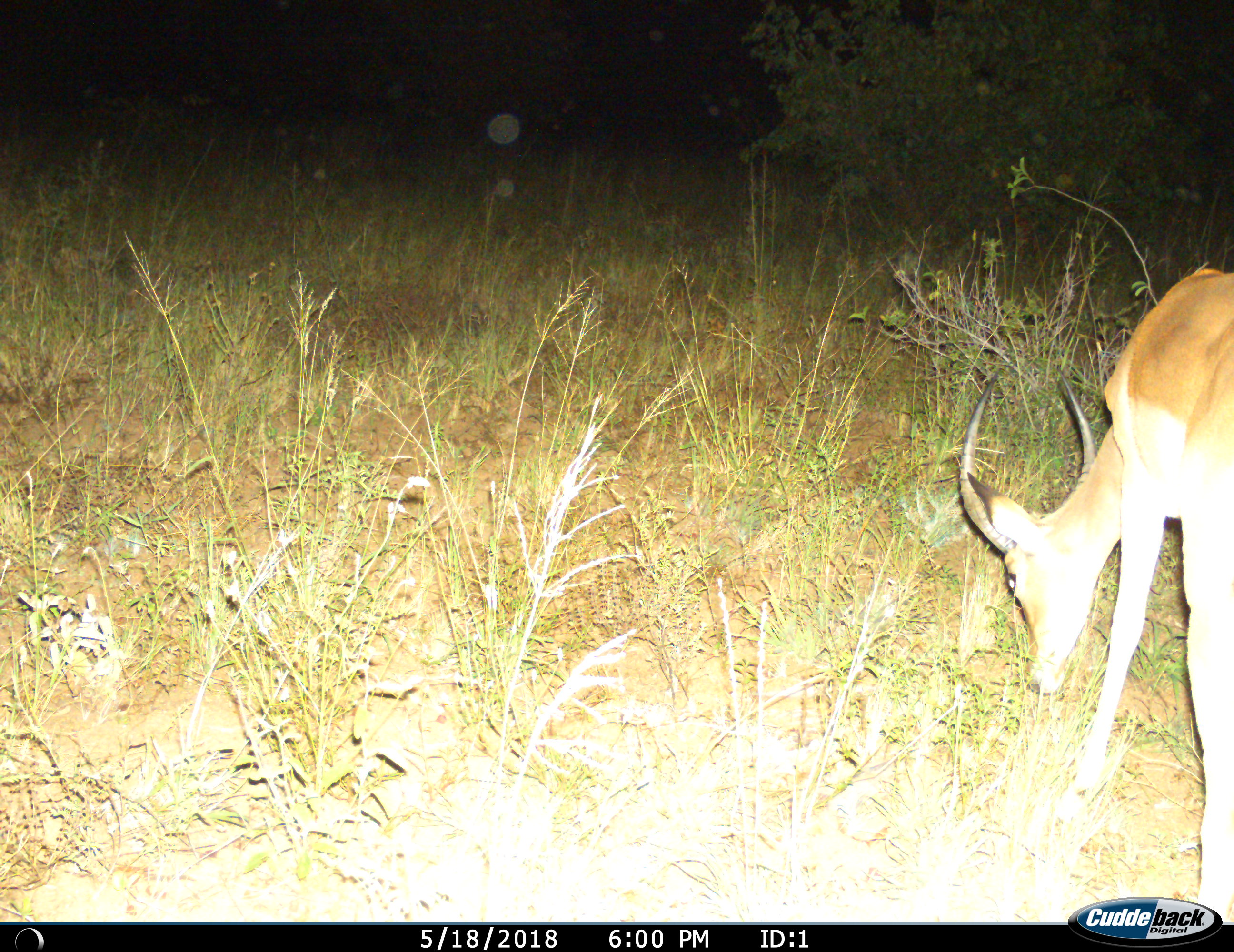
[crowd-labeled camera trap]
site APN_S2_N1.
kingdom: Animalia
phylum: Chordata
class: Mammalia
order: Artiodactyla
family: Bovidae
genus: Aepyceros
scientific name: Aepyceros melampus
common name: impala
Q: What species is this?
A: Impala (Aepyceros melampus).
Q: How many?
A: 1.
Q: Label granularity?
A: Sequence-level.